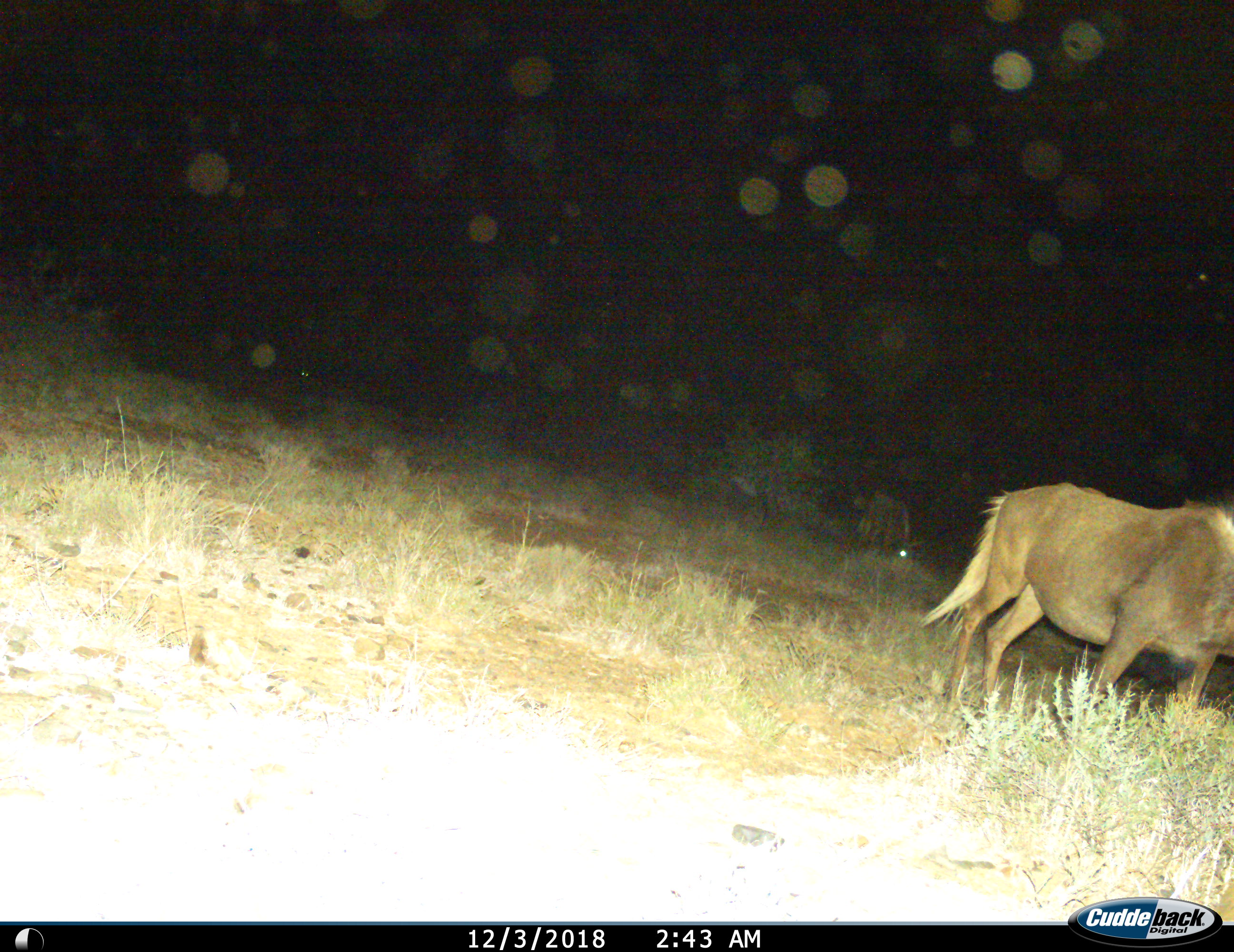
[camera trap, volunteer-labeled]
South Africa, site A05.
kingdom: Animalia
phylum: Chordata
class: Mammalia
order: Artiodactyla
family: Bovidae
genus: Connochaetes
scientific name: Connochaetes gnou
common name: black wildebeest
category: wildebeestblack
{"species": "wildebeestblack (black wildebeest) (Connochaetes gnou)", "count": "2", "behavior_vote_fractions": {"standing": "29%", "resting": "0%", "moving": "71%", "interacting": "0%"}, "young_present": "0%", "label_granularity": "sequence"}